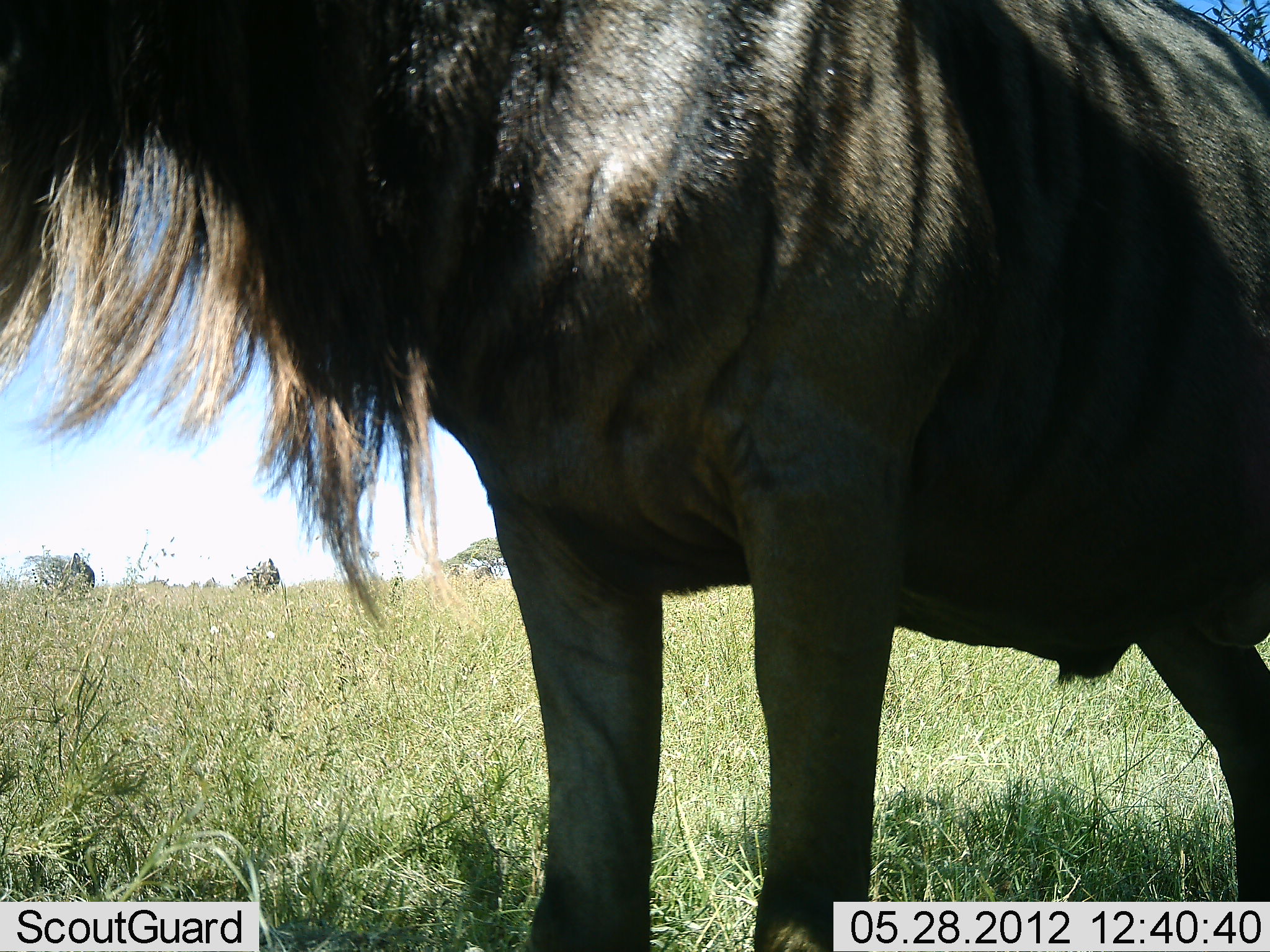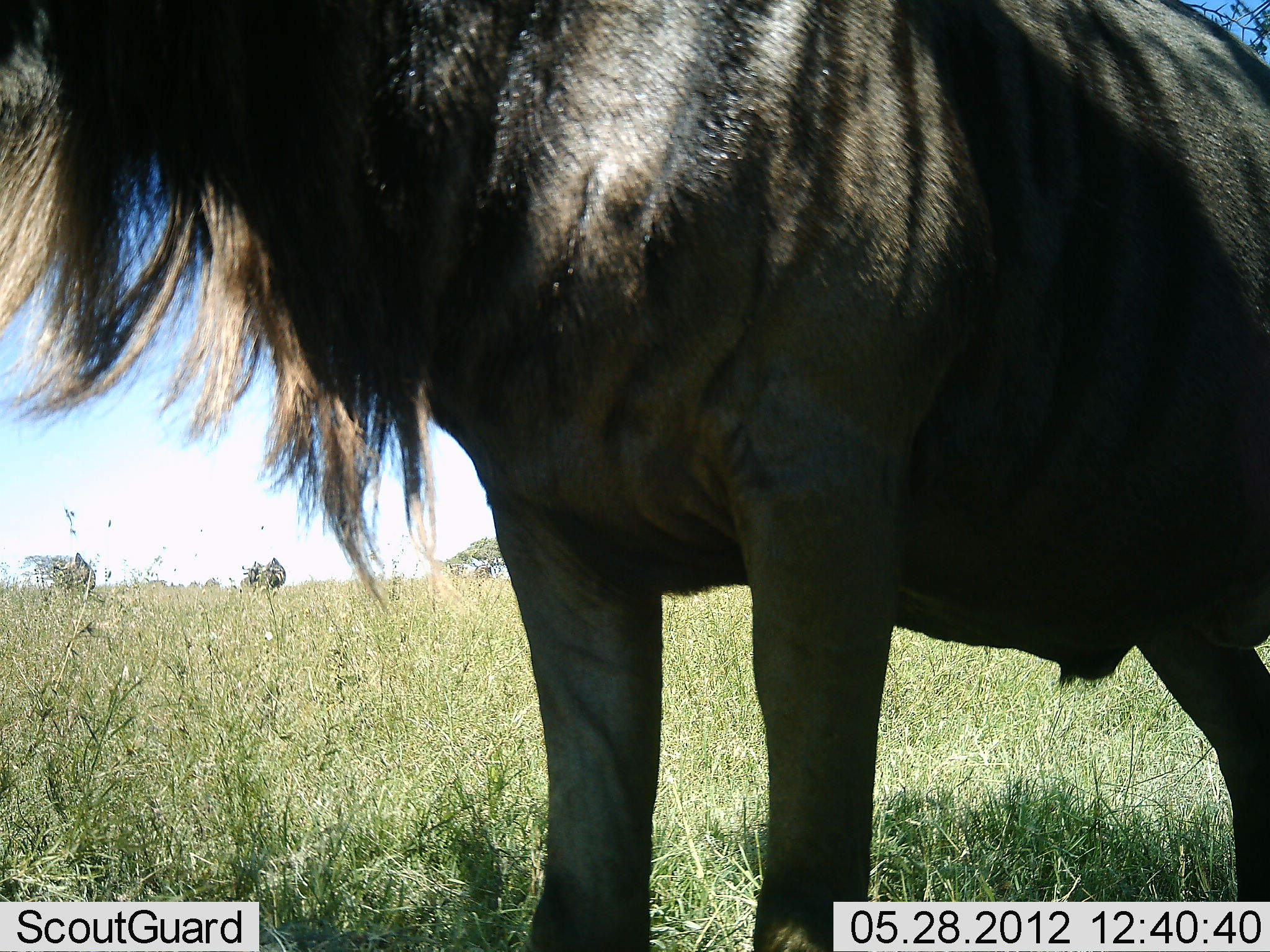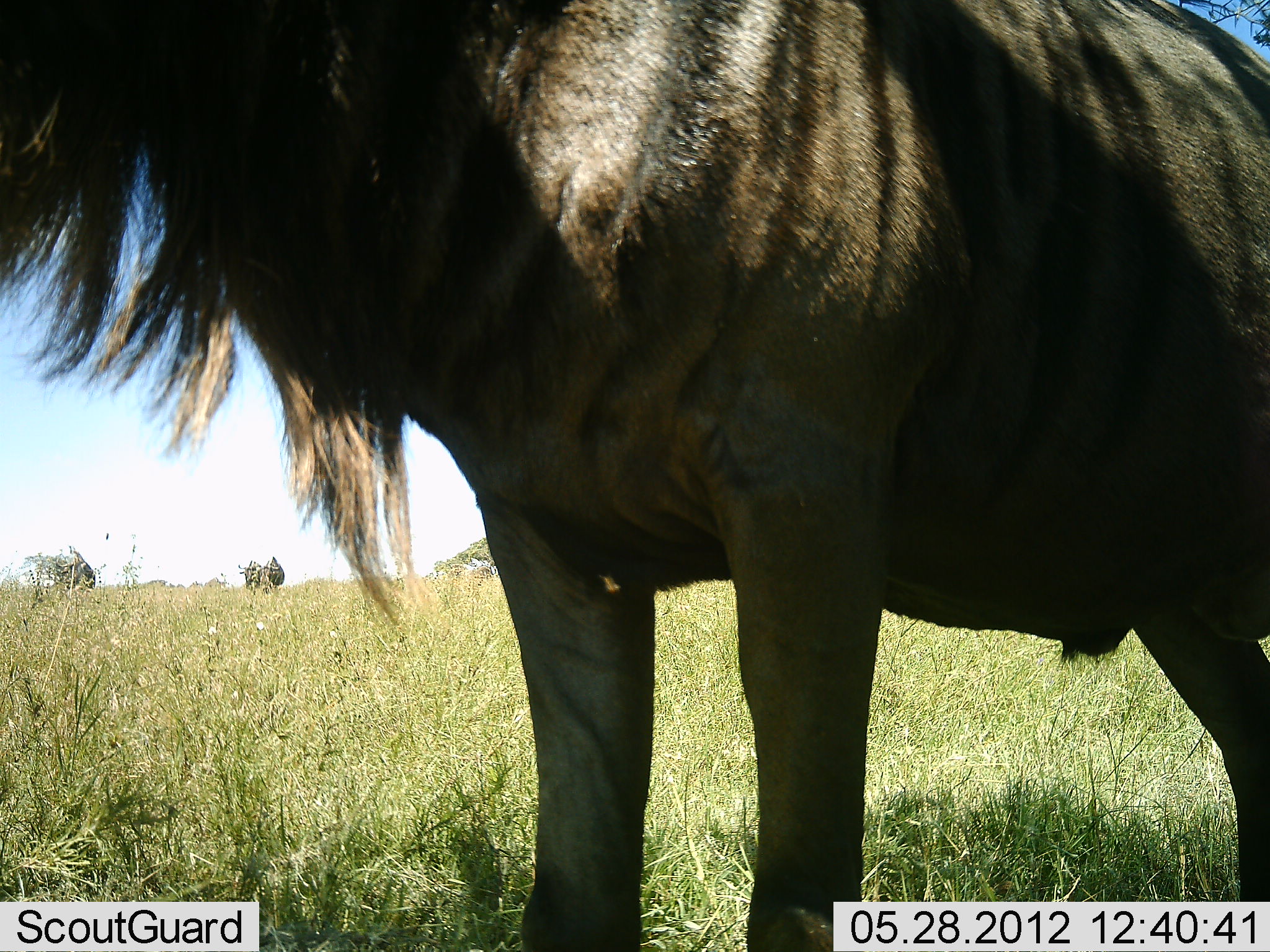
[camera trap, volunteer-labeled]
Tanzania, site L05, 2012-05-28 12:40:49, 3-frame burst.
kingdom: Animalia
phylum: Chordata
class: Mammalia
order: Artiodactyla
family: Bovidae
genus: Connochaetes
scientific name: Connochaetes taurinus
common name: blue wildebeest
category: wildebeest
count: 1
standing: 100%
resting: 0%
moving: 0%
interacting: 0%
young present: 0%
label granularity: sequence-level